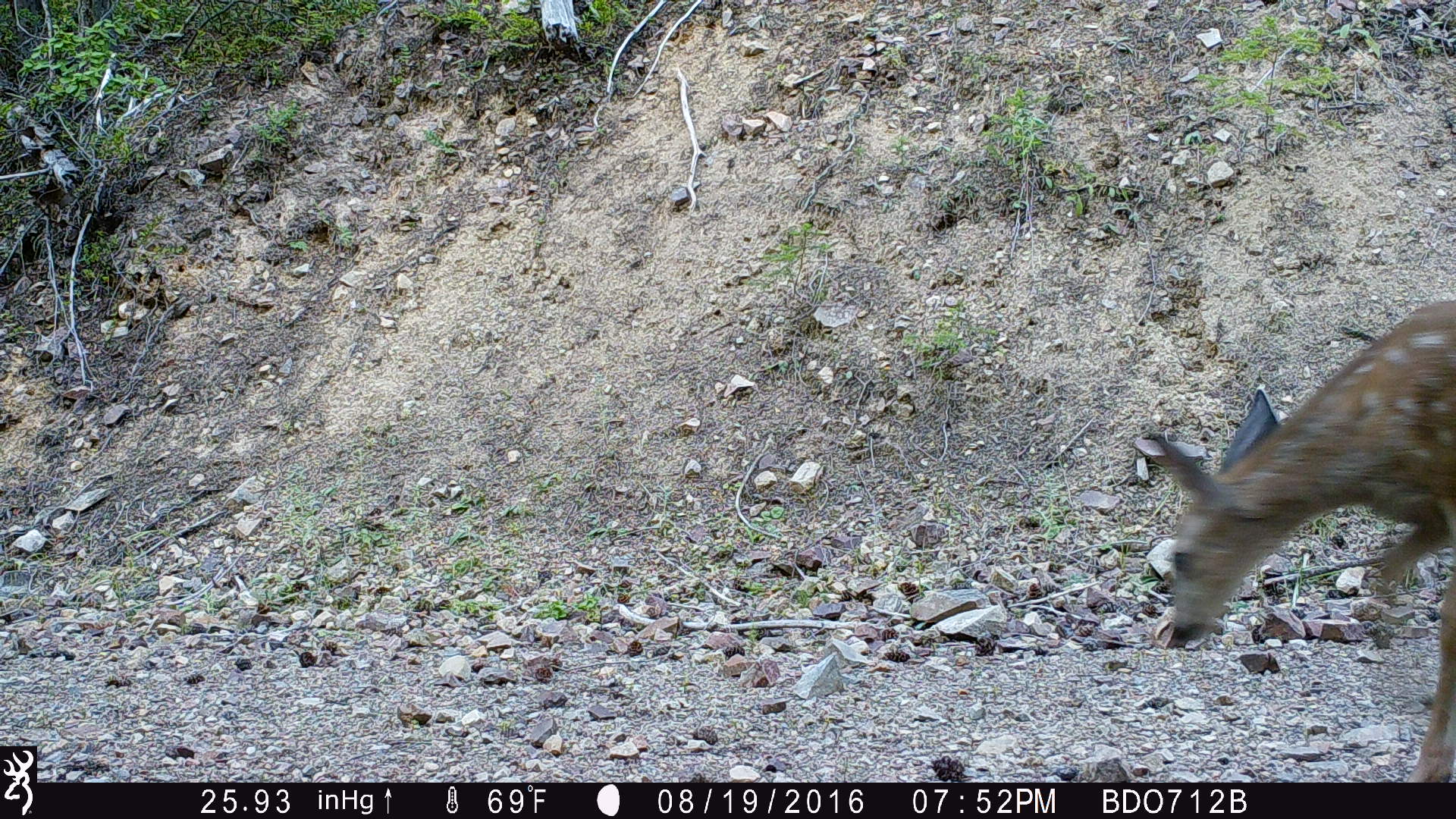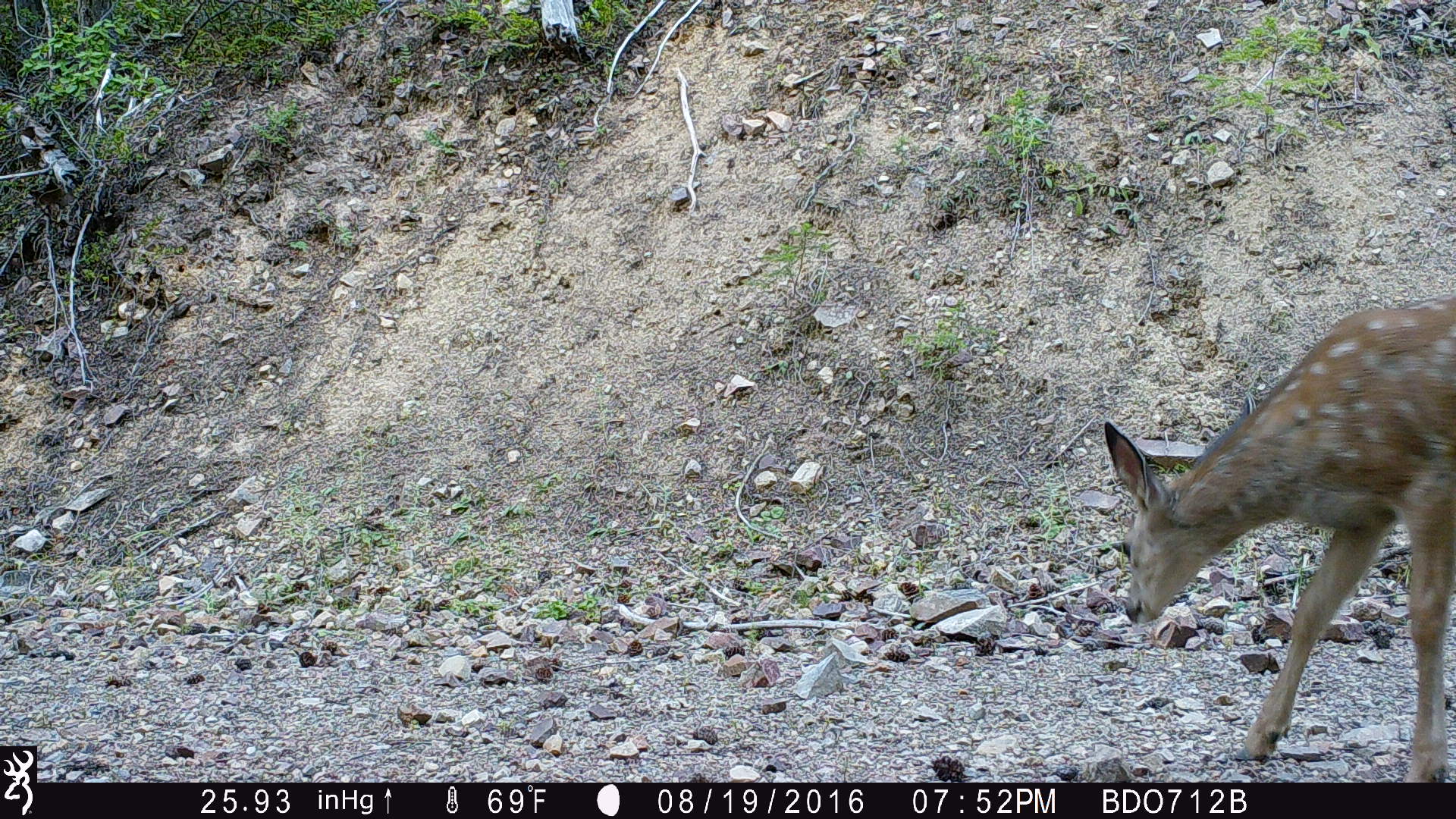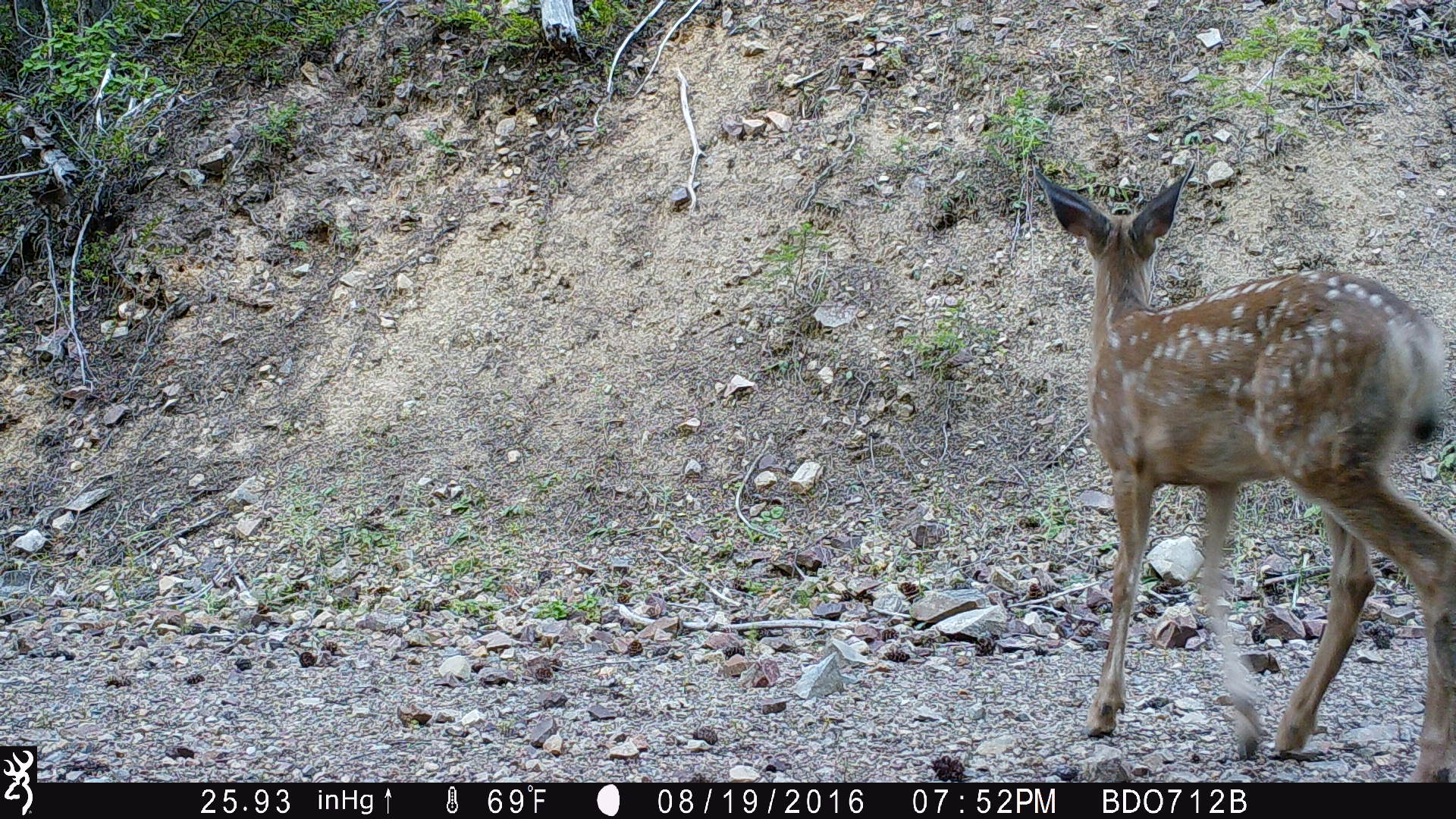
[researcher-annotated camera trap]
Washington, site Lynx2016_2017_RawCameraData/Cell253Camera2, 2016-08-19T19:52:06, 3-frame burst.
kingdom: Animalia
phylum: Chordata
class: Mammalia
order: Artiodactyla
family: Cervidae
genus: Odocoileus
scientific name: Odocoileus hemionus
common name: mule deer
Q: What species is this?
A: Odocoileus hemionus (mule deer).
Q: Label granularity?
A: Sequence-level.